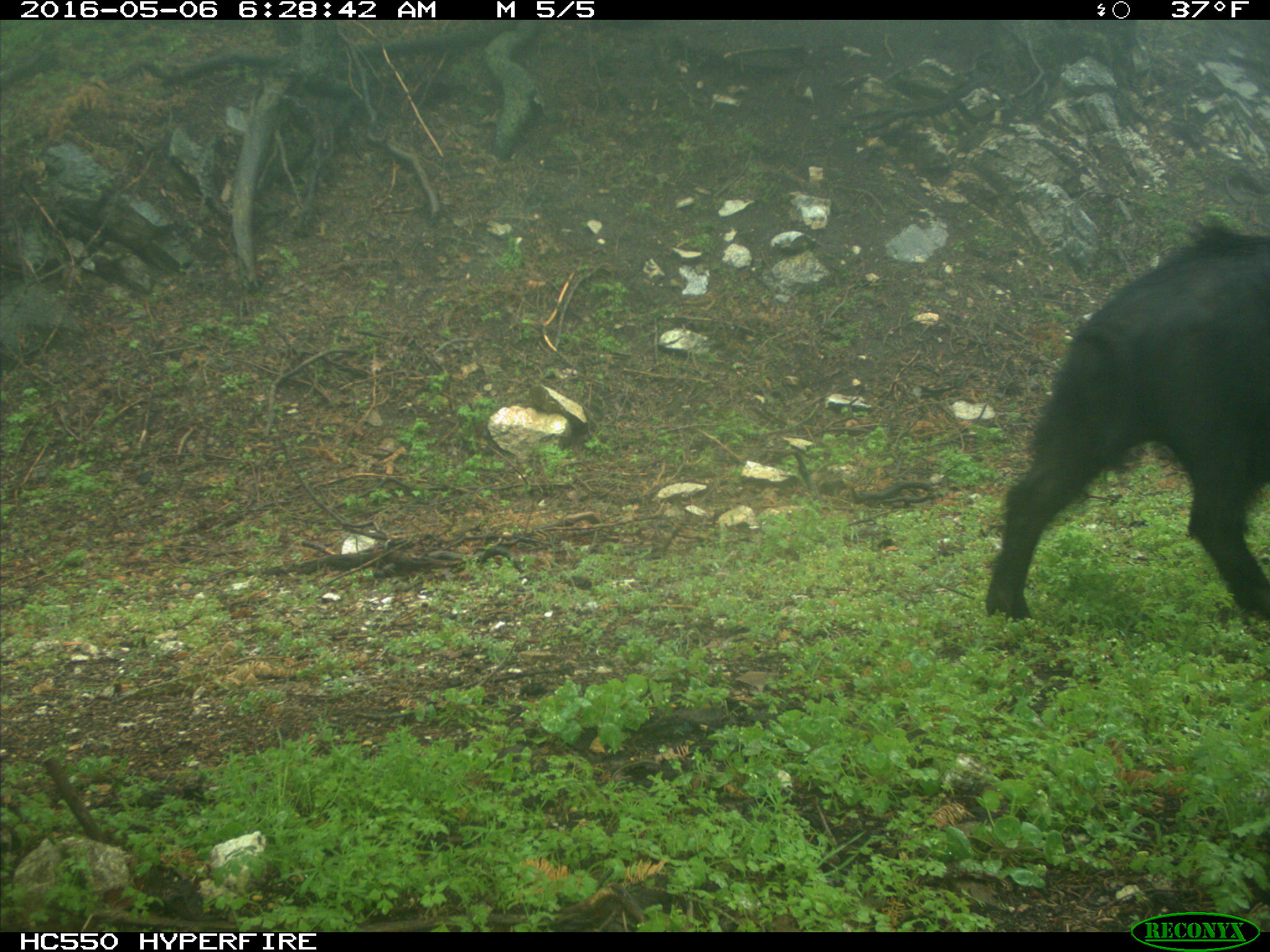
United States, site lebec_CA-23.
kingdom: Animalia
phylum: Chordata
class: Mammalia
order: Artiodactyla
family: Suidae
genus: Sus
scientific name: Sus scrofa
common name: wild boar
Sus scrofa (wild boar).